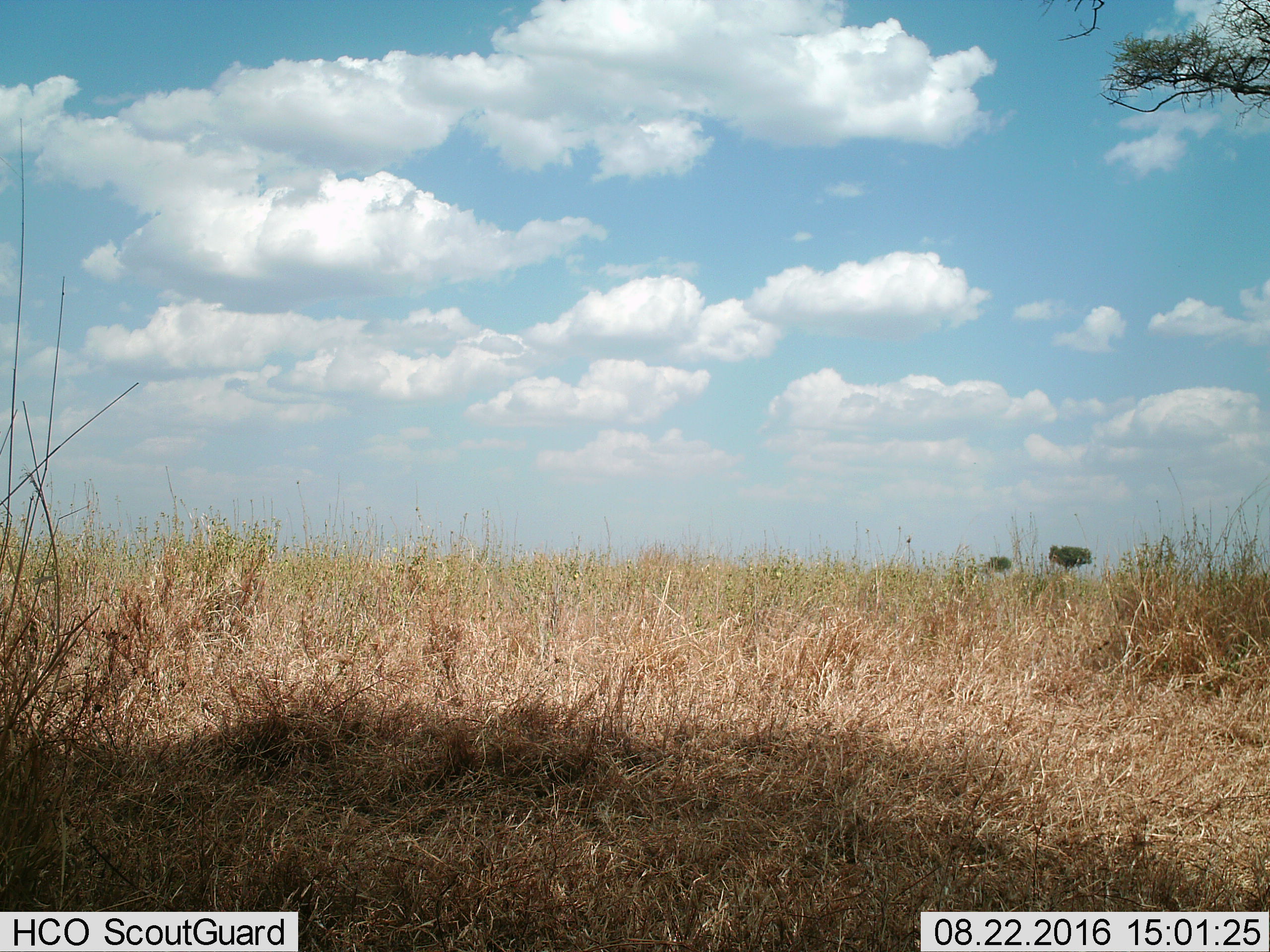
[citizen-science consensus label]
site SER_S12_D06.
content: unidentified animal